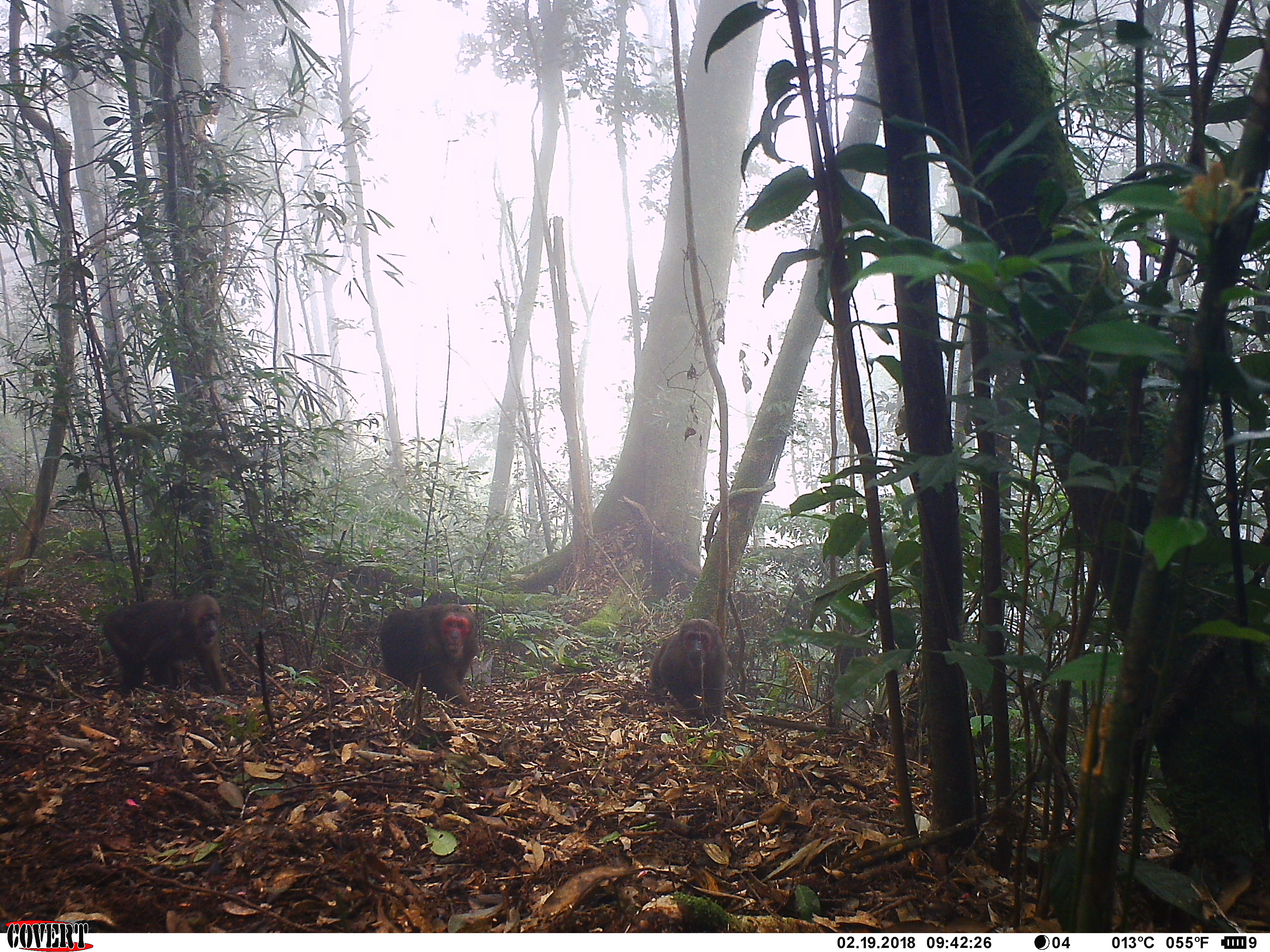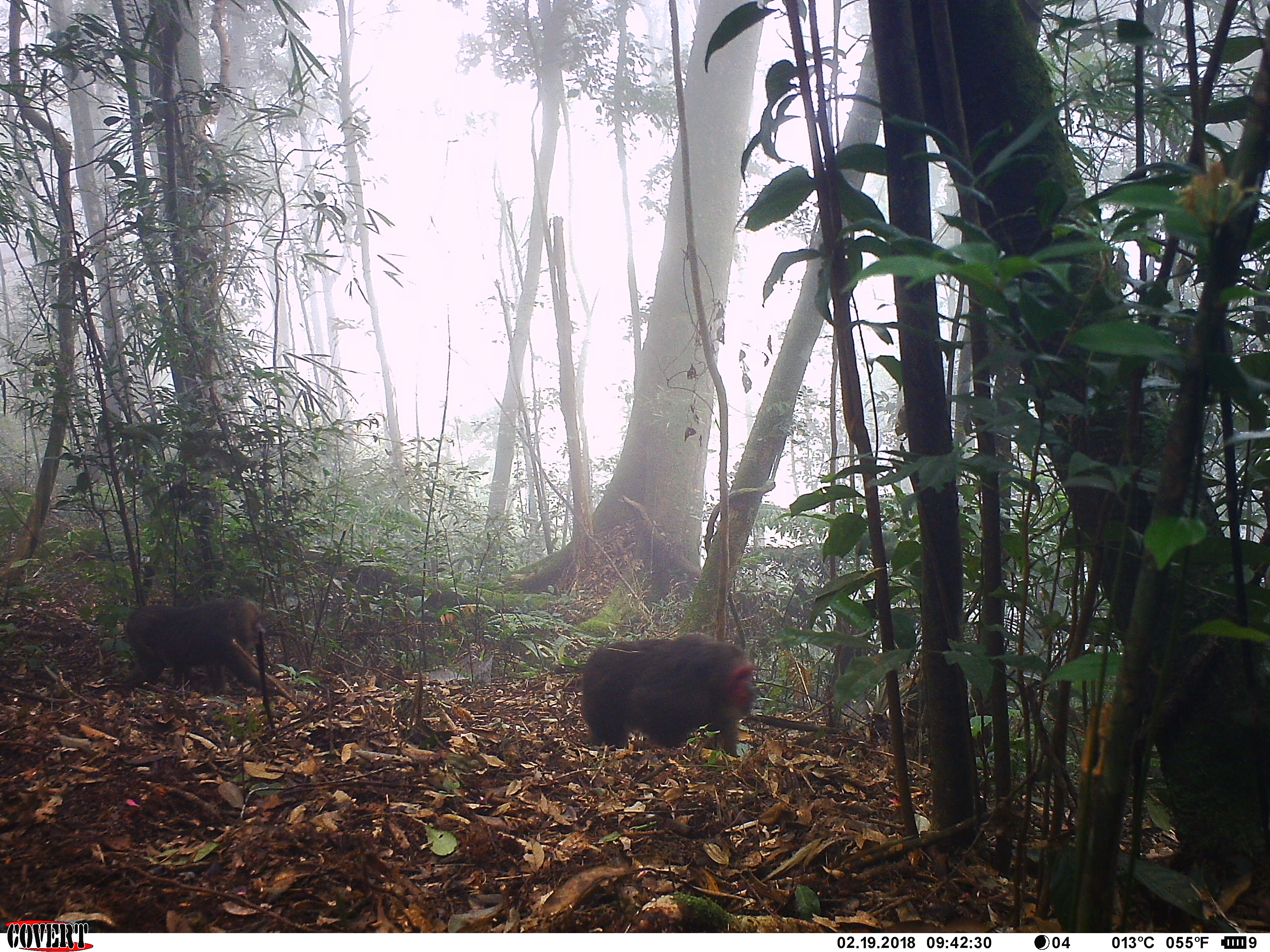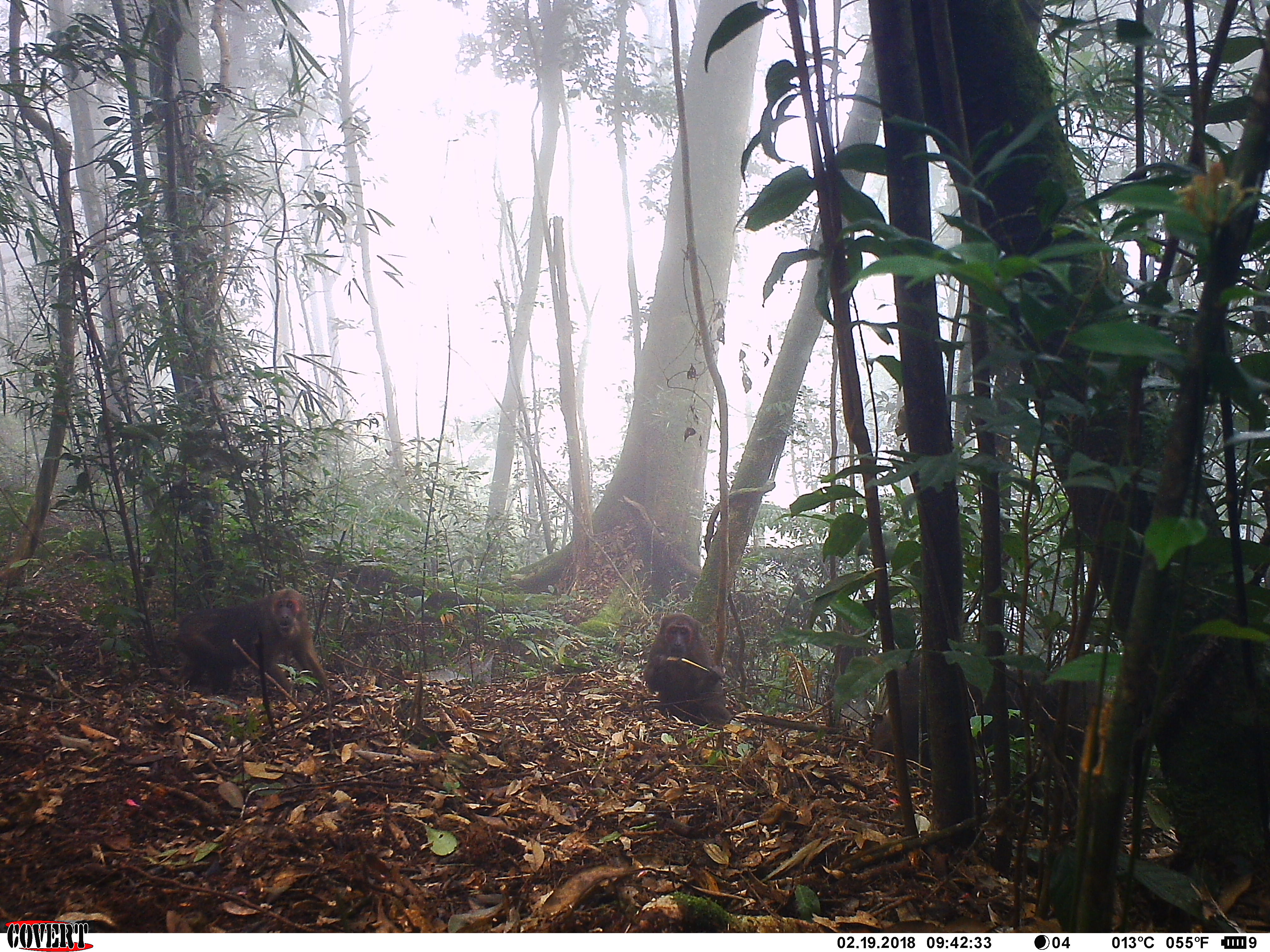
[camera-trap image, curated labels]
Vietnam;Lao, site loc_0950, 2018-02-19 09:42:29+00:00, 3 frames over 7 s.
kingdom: Animalia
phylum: Chordata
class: Mammalia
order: Primates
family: Cercopithecidae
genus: Macaca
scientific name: Macaca arctoides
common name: stump-tailed macaque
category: stump tailed macaque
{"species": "stump tailed macaque (stump-tailed macaque) (Macaca arctoides)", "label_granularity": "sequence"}